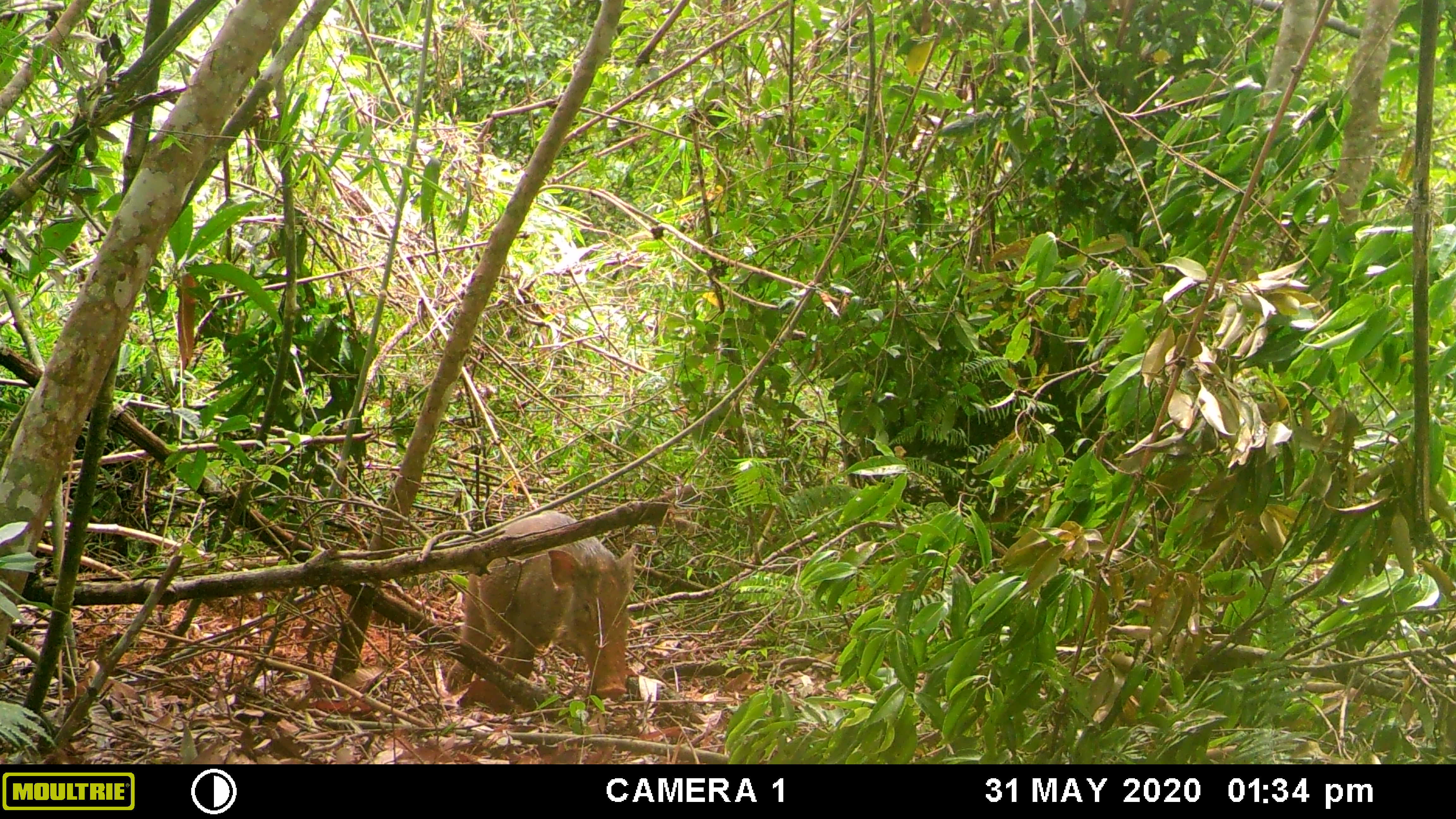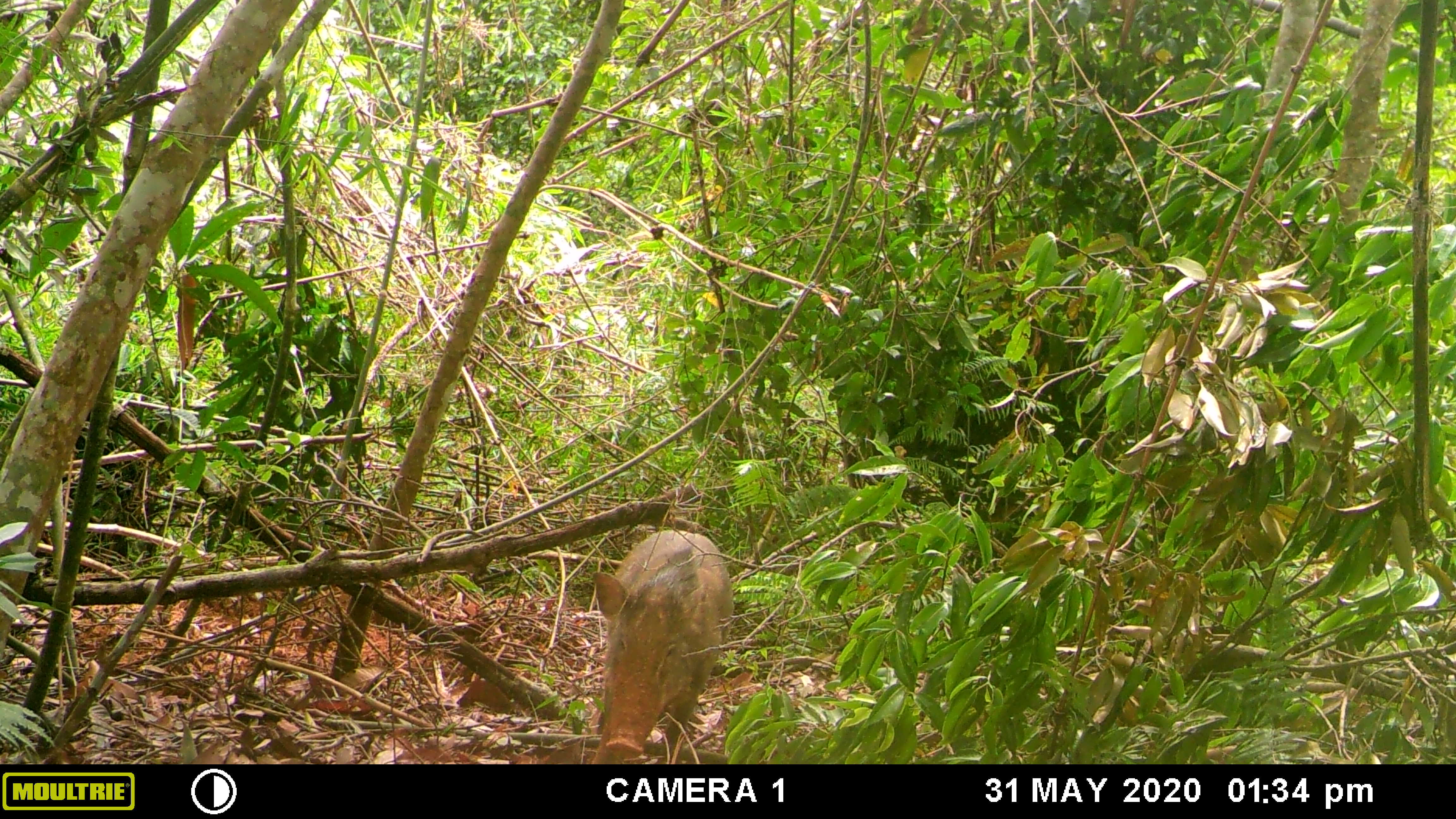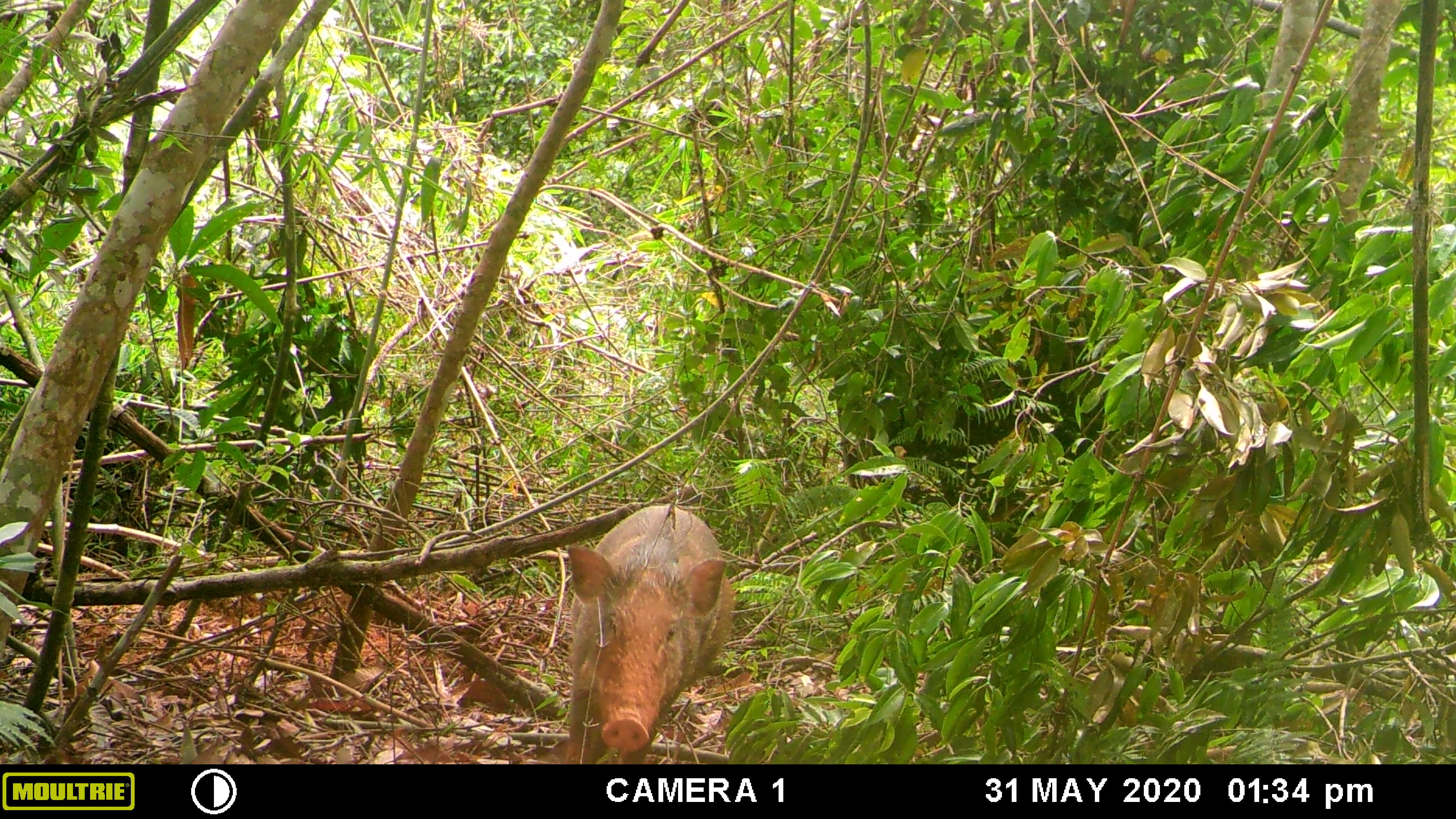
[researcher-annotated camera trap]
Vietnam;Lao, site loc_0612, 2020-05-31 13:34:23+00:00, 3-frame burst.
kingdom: Animalia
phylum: Chordata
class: Mammalia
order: Artiodactyla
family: Suidae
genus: Sus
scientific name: Sus scrofa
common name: eurasian wild pig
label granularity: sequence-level